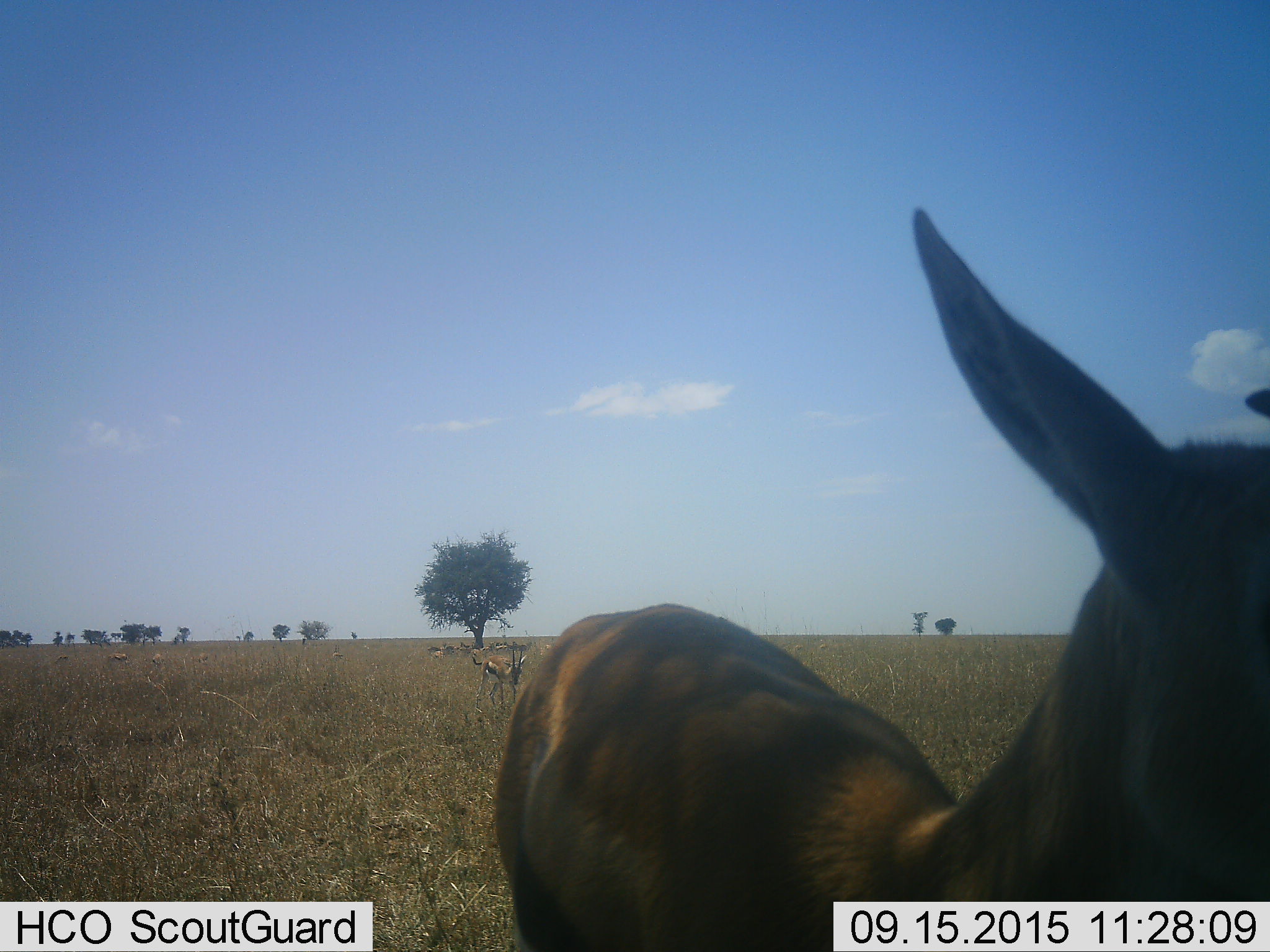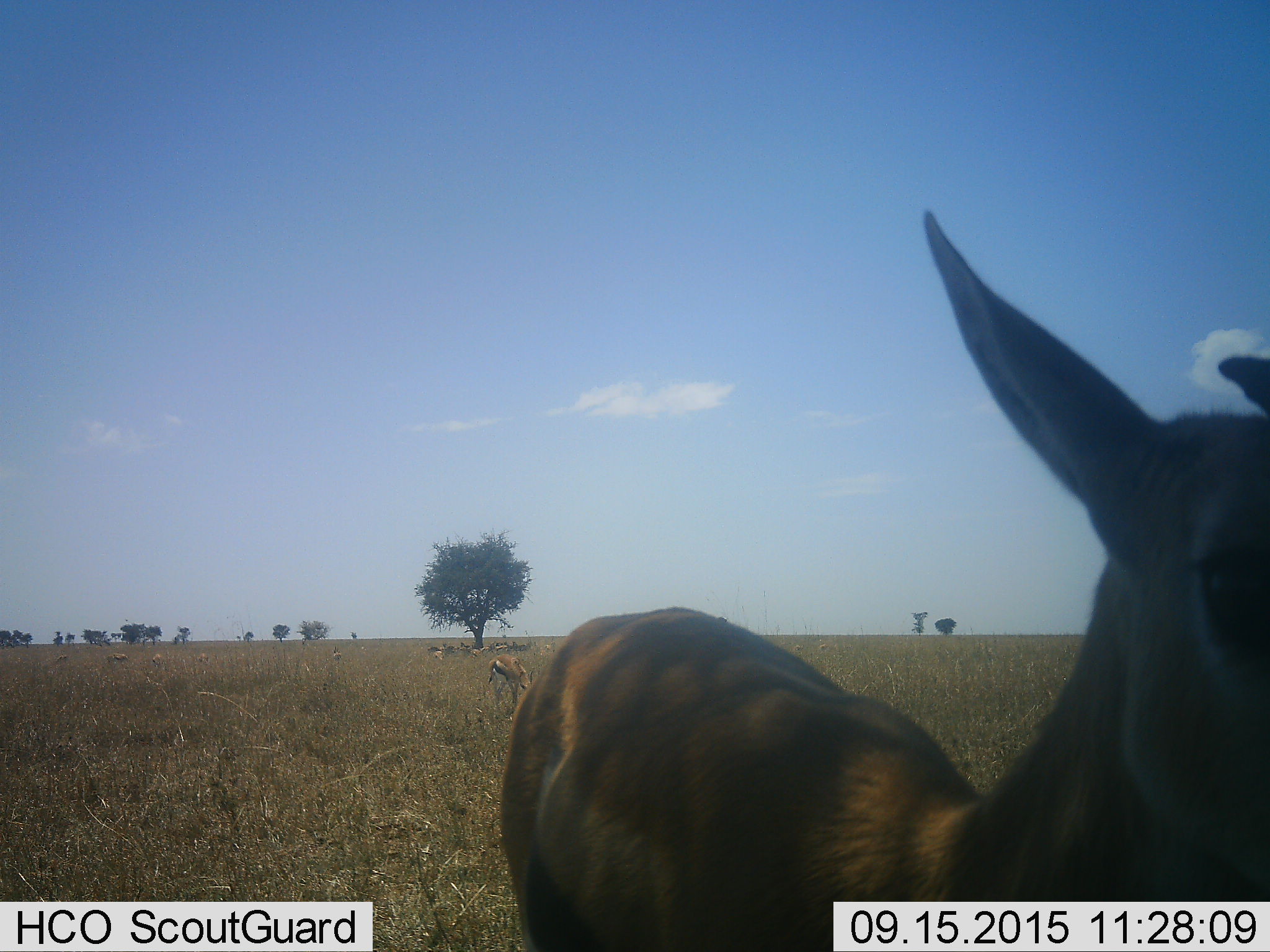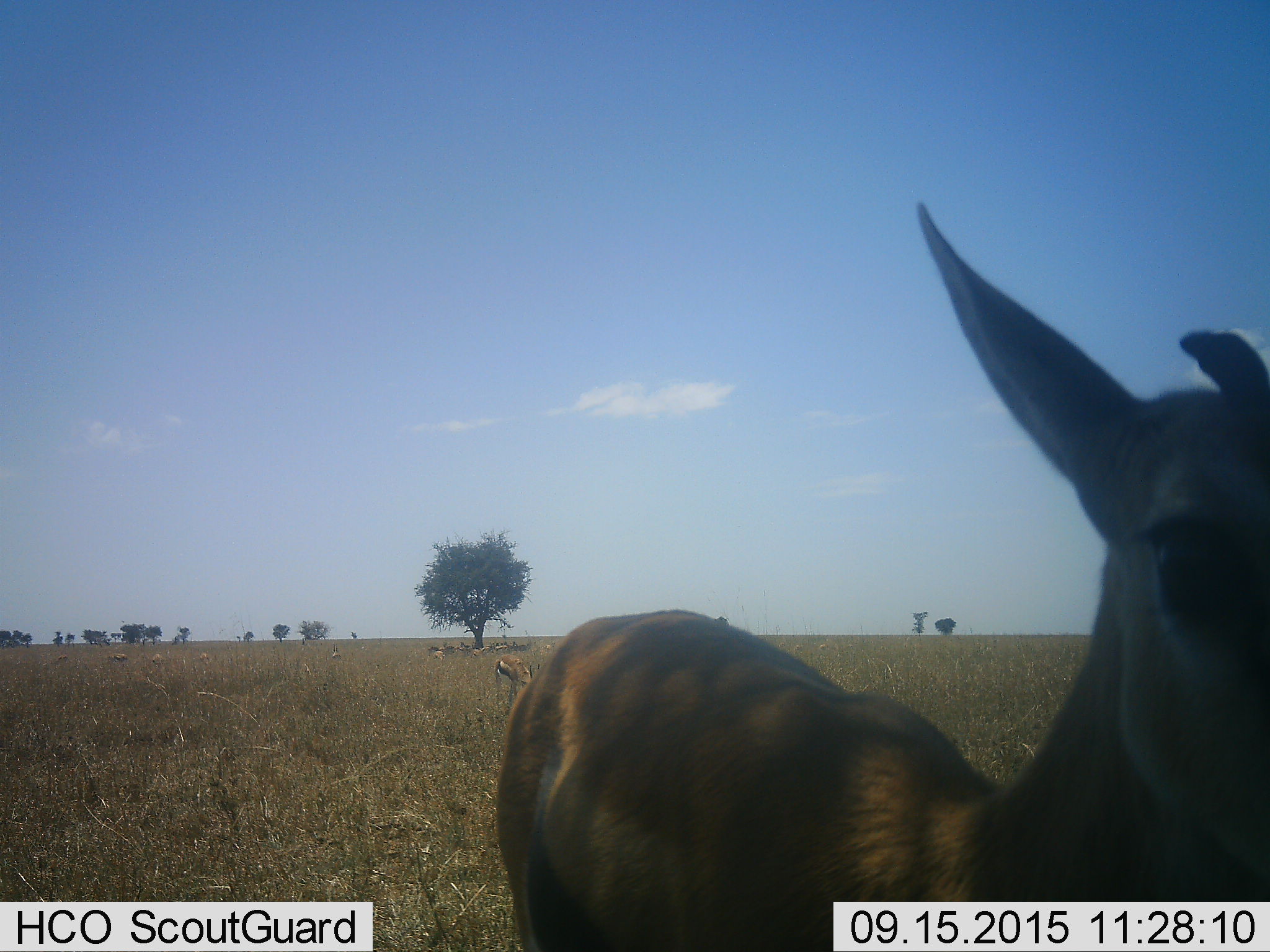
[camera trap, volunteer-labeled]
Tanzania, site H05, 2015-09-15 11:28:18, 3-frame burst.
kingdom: Animalia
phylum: Chordata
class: Mammalia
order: Artiodactyla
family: Bovidae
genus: Eudorcas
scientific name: Eudorcas thomsonii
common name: thomson's gazelle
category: gazellethomsons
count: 10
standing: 100%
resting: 43%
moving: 43%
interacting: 14%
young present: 14%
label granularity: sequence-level